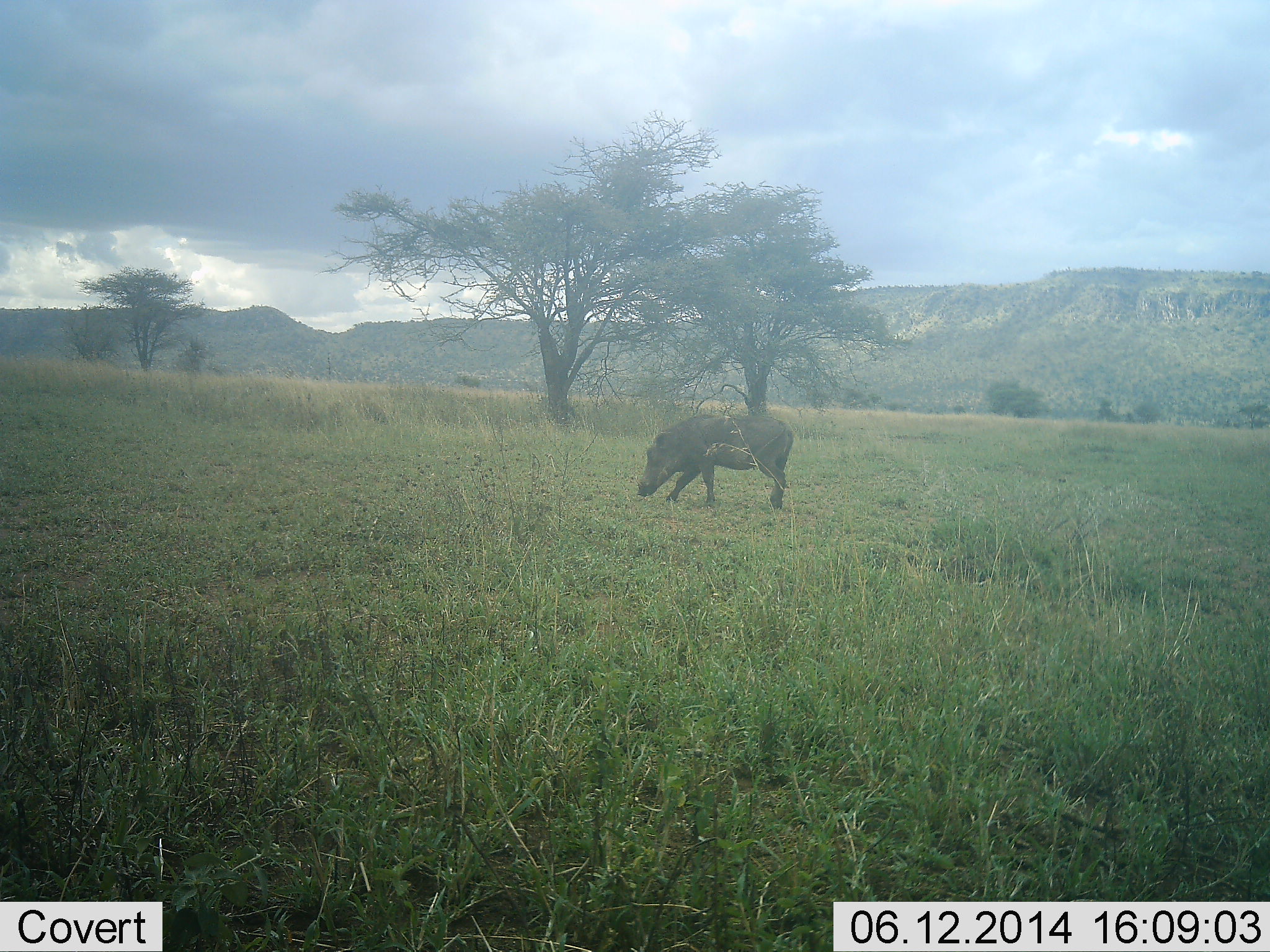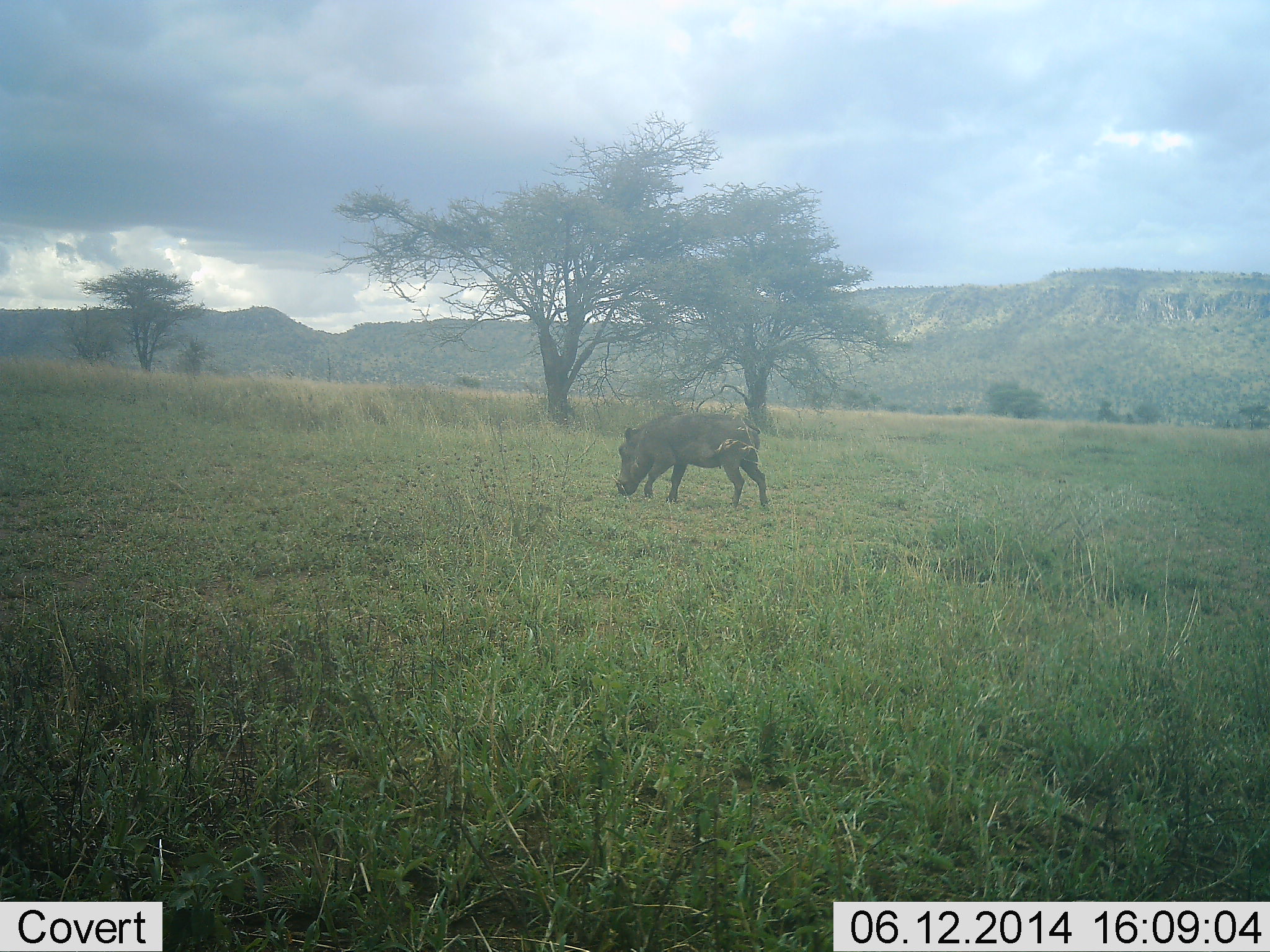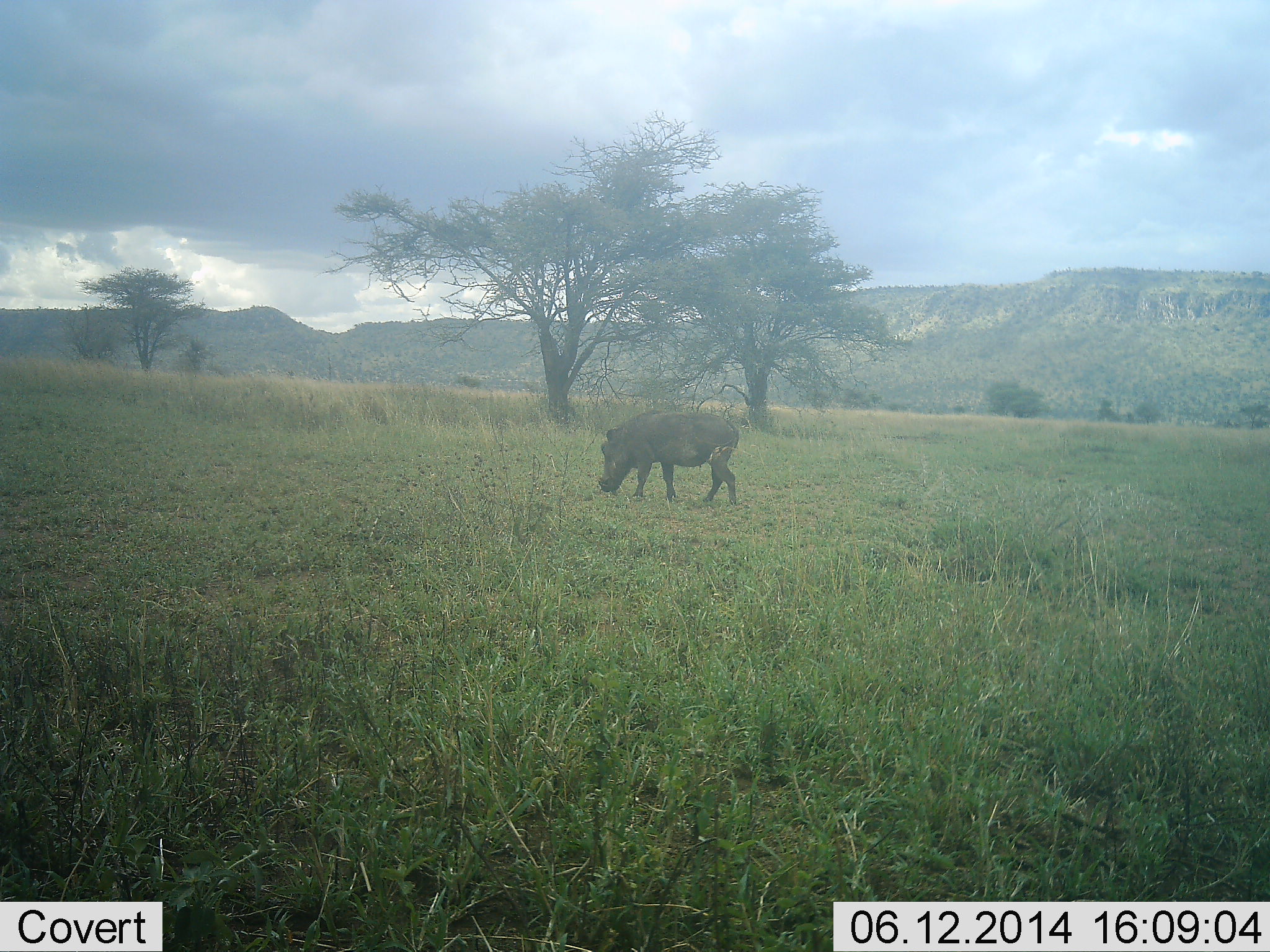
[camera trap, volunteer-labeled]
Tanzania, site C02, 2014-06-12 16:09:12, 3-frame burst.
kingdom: Animalia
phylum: Chordata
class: Mammalia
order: Artiodactyla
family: Suidae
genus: Phacochoerus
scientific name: Phacochoerus africanus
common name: warthog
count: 1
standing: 20%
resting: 0%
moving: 40%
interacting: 0%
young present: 0%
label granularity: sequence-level